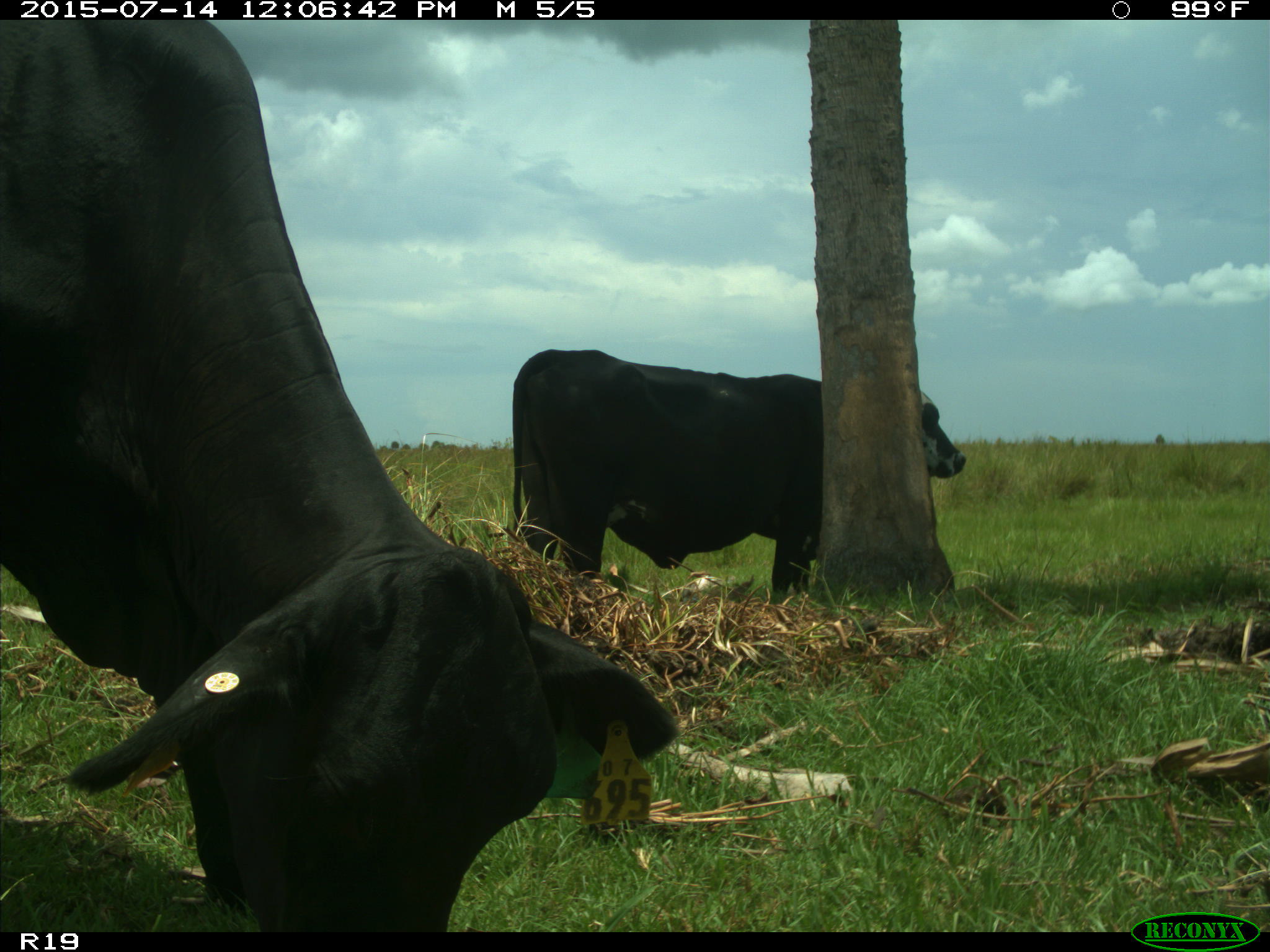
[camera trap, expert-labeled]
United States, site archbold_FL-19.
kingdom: Animalia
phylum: Chordata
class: Mammalia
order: Artiodactyla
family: Bovidae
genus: Bos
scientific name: Bos taurus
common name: domestic cow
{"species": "Bos taurus (domestic cow)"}